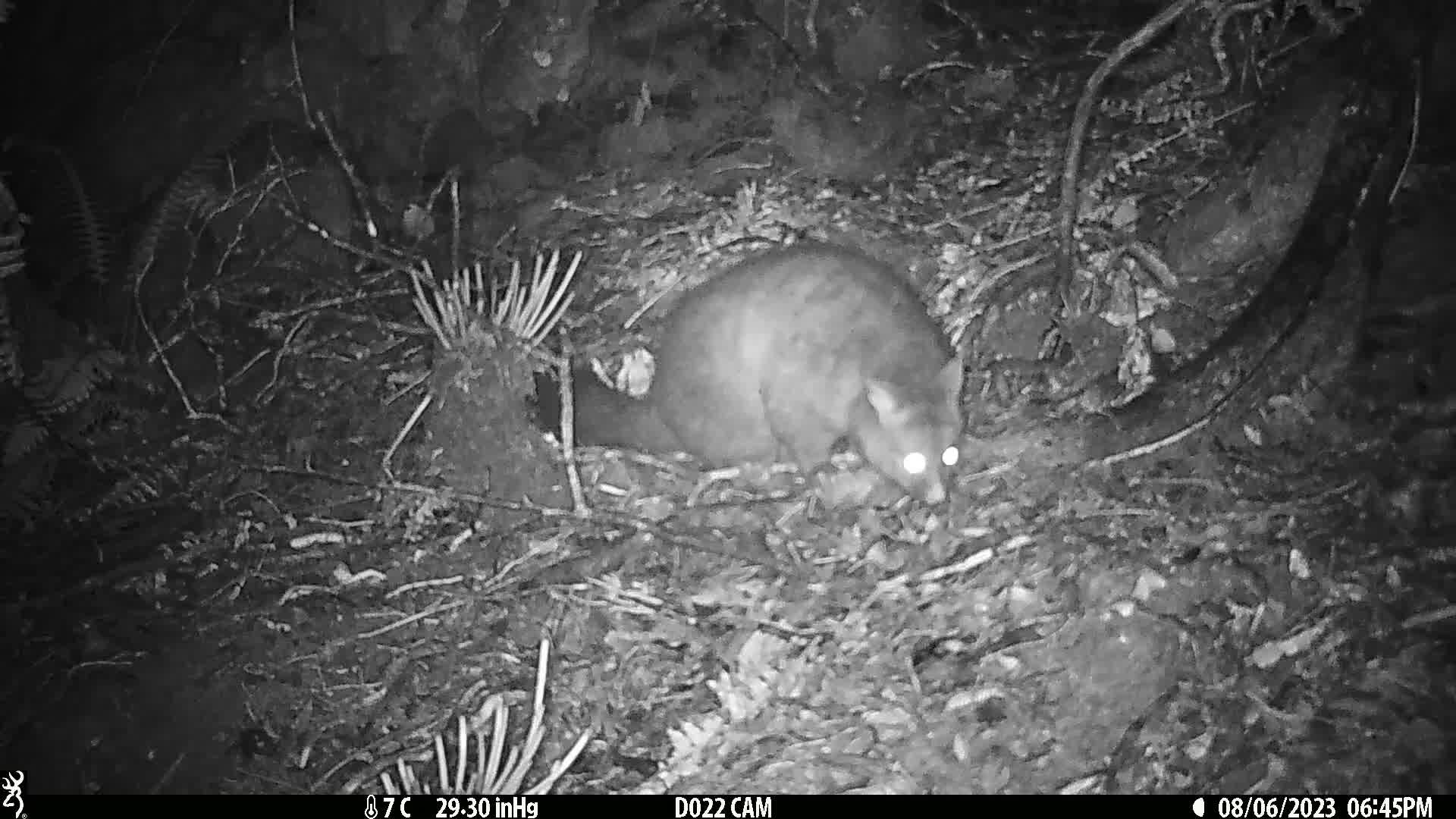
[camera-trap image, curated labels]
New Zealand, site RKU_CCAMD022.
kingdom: Animalia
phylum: Chordata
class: Mammalia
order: Diprotodontia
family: Phalangeridae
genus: Trichosurus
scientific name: Trichosurus vulpecula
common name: common brushtail possum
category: possum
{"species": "possum (common brushtail possum) (Trichosurus vulpecula)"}